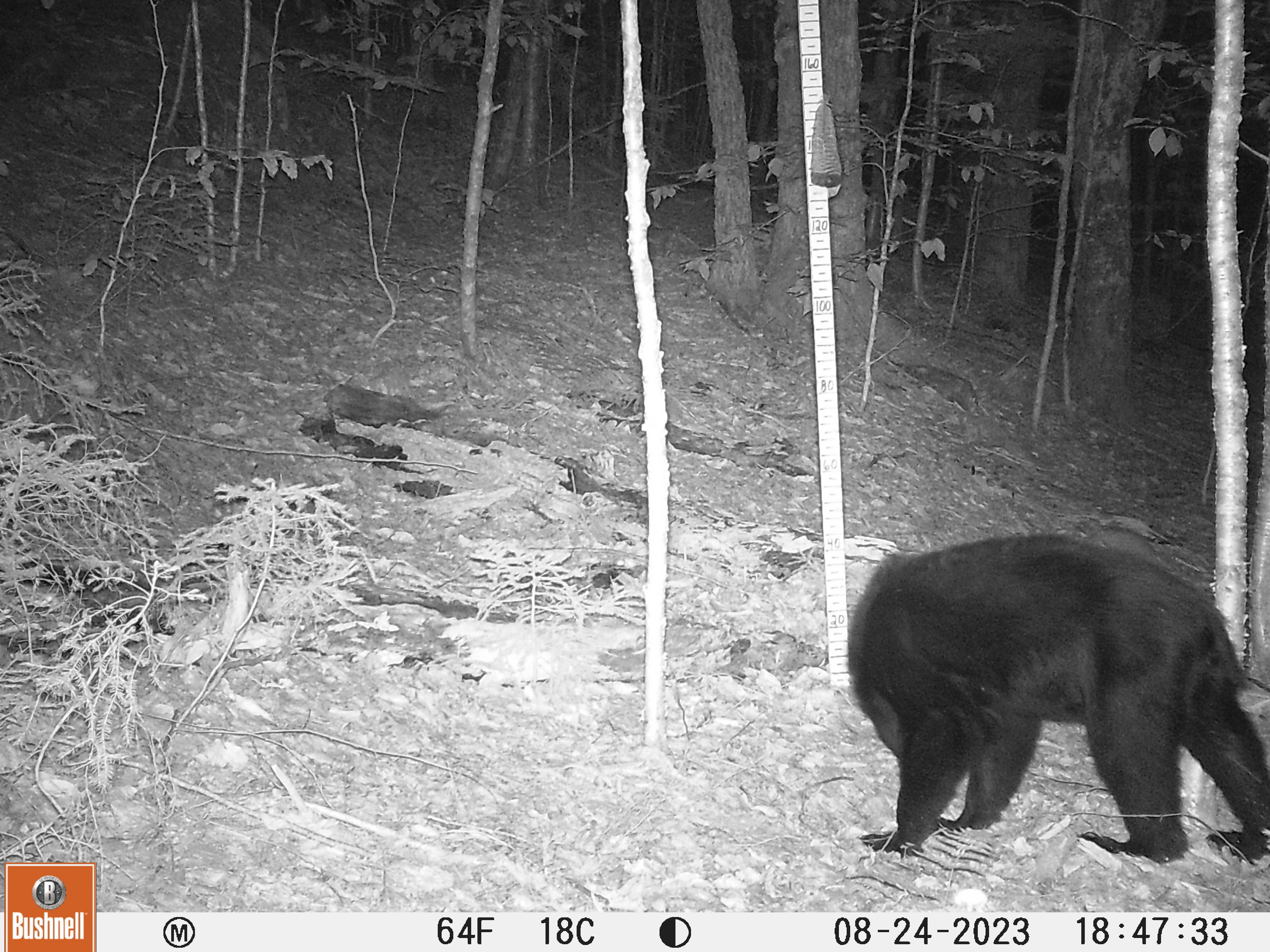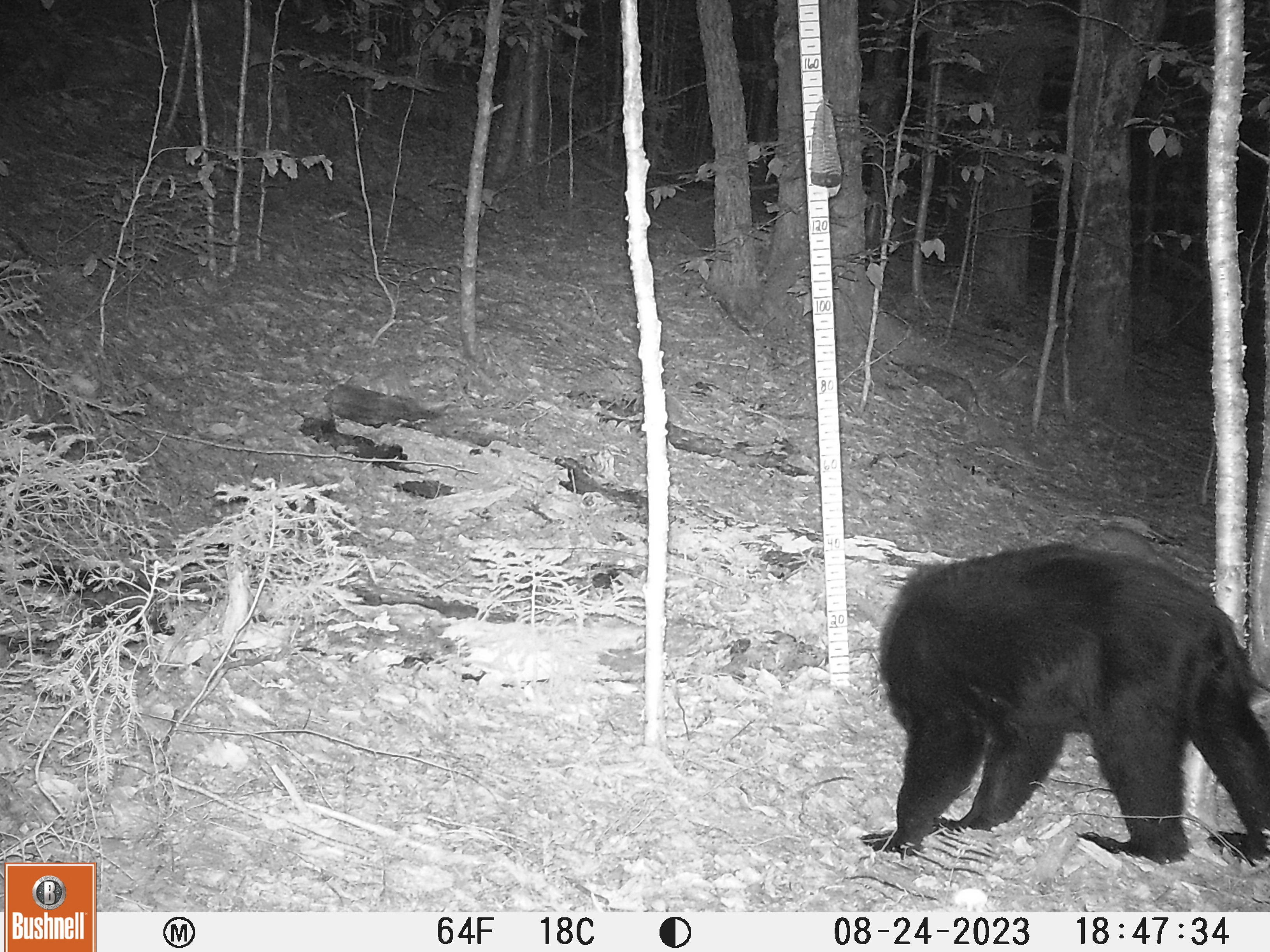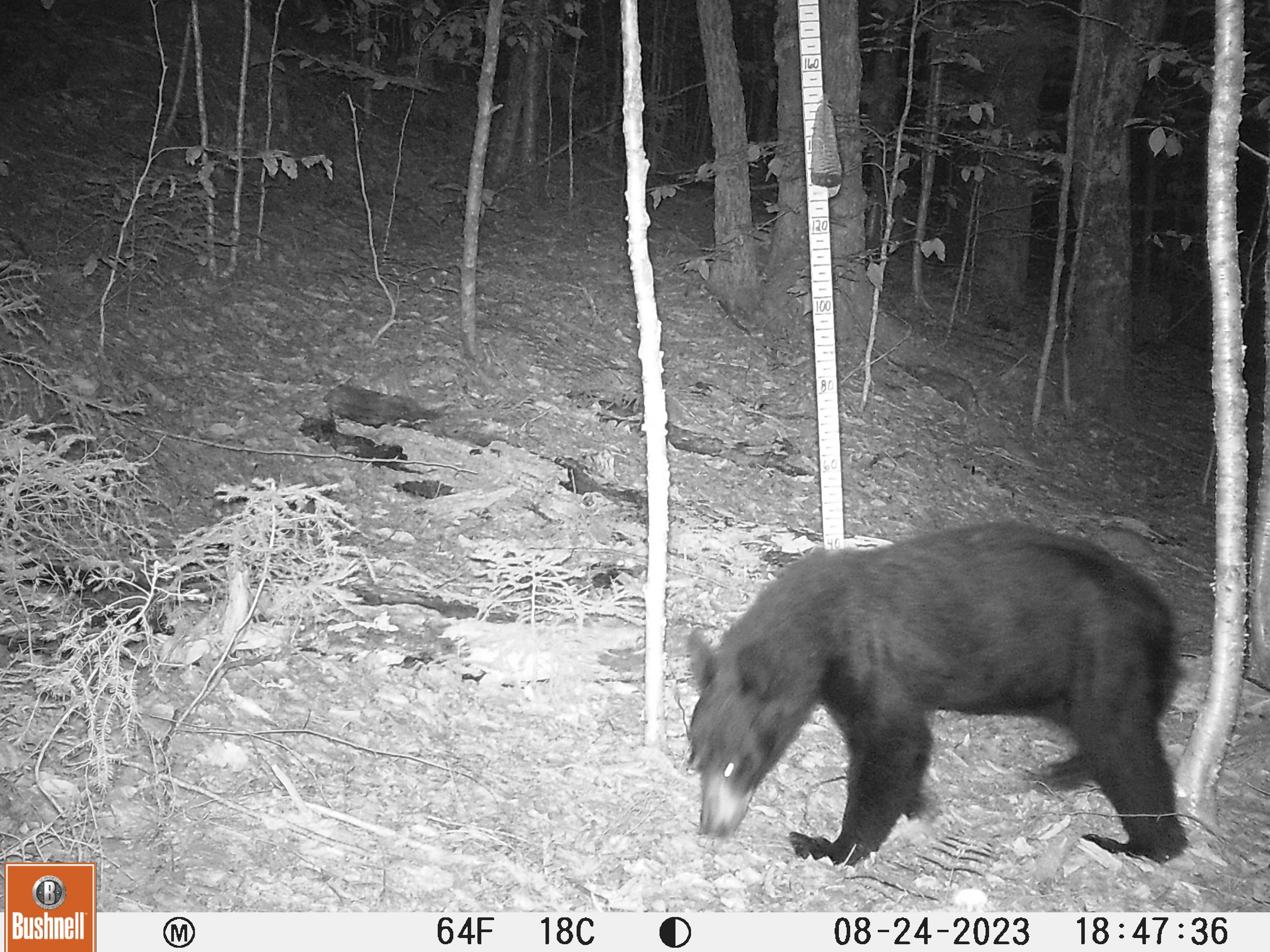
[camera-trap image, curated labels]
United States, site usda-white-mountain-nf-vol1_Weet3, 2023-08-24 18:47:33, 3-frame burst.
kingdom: Animalia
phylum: Chordata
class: Mammalia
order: Carnivora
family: Ursidae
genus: Ursus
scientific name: Ursus americanus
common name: black bear